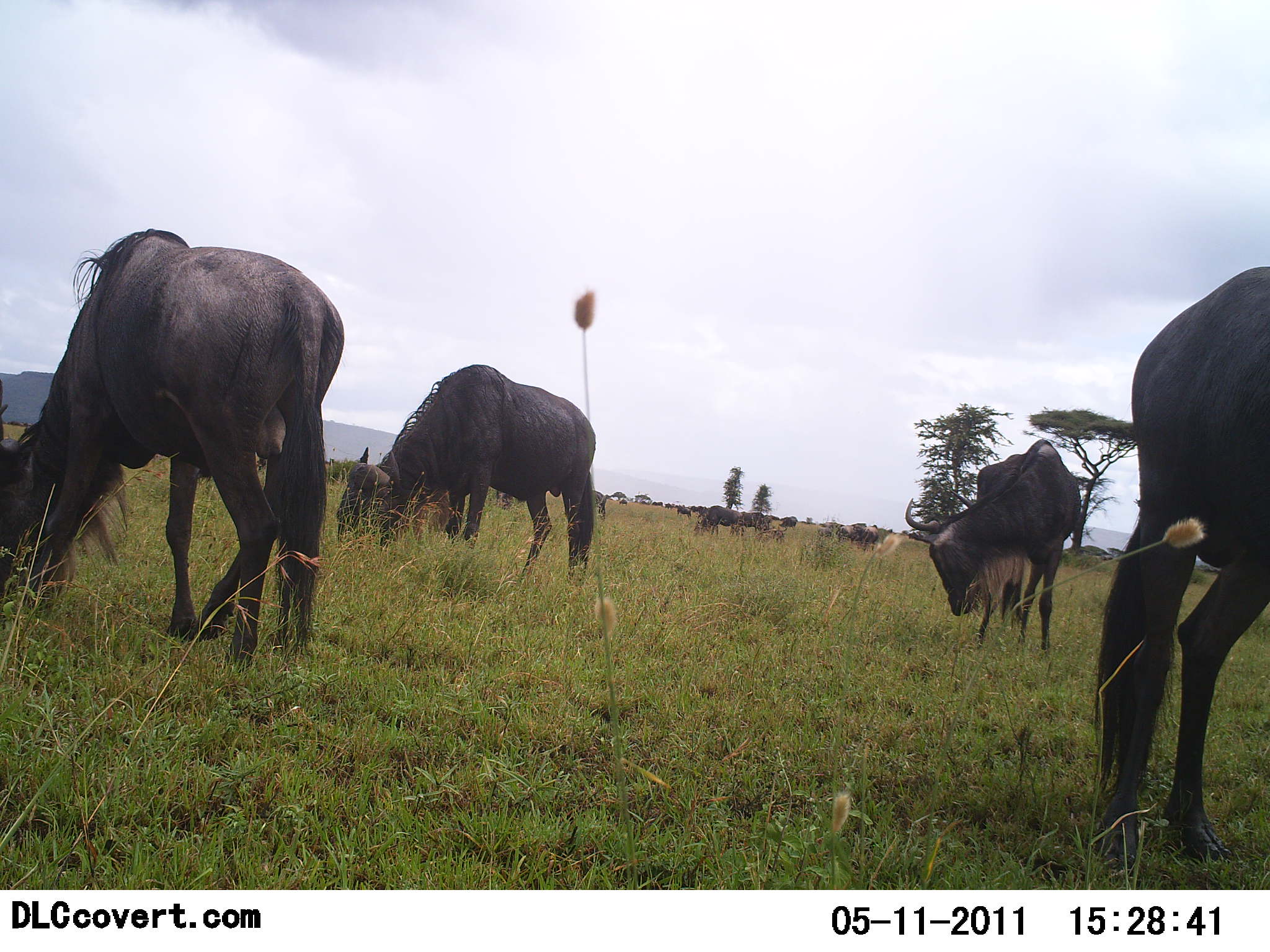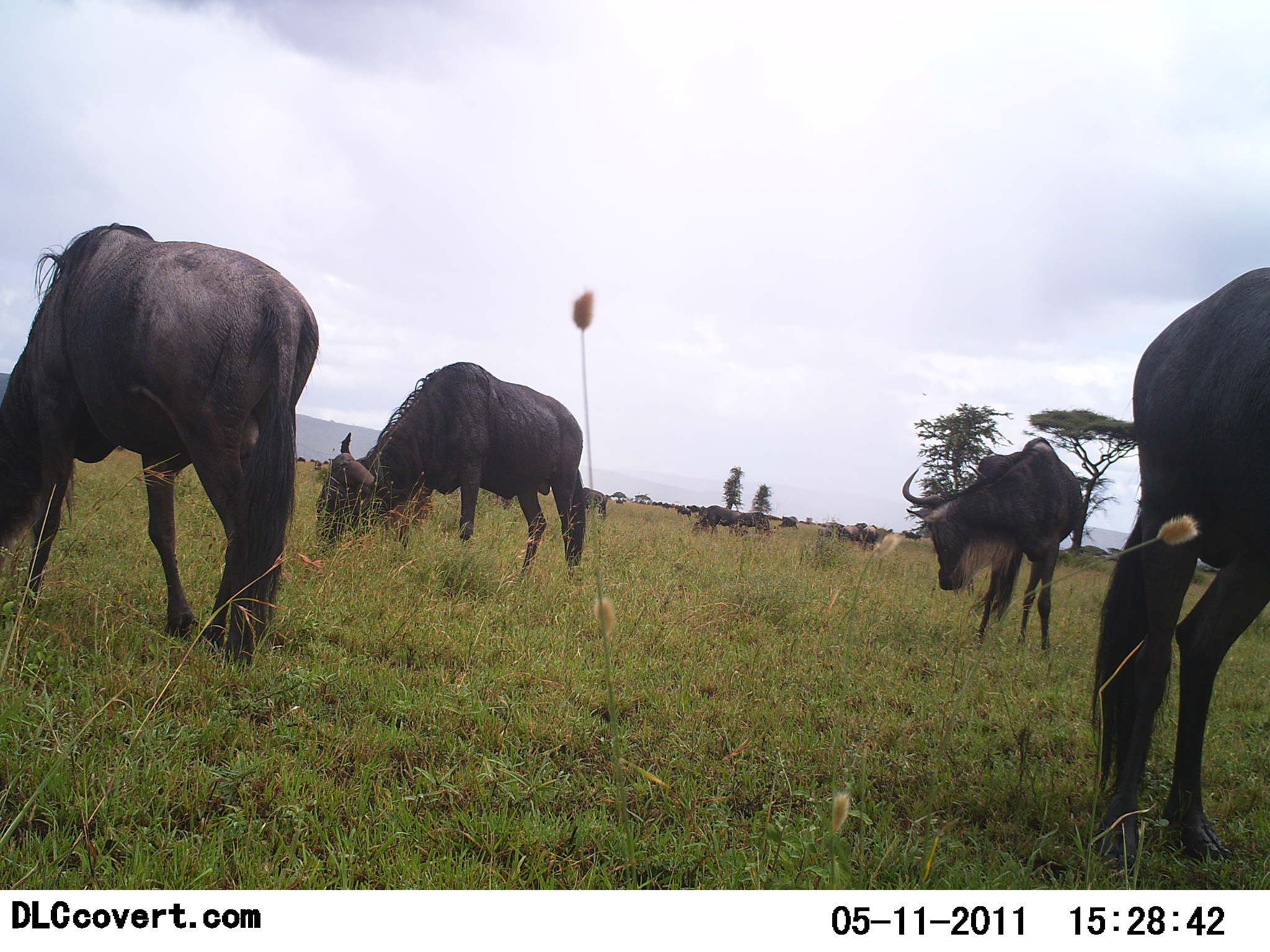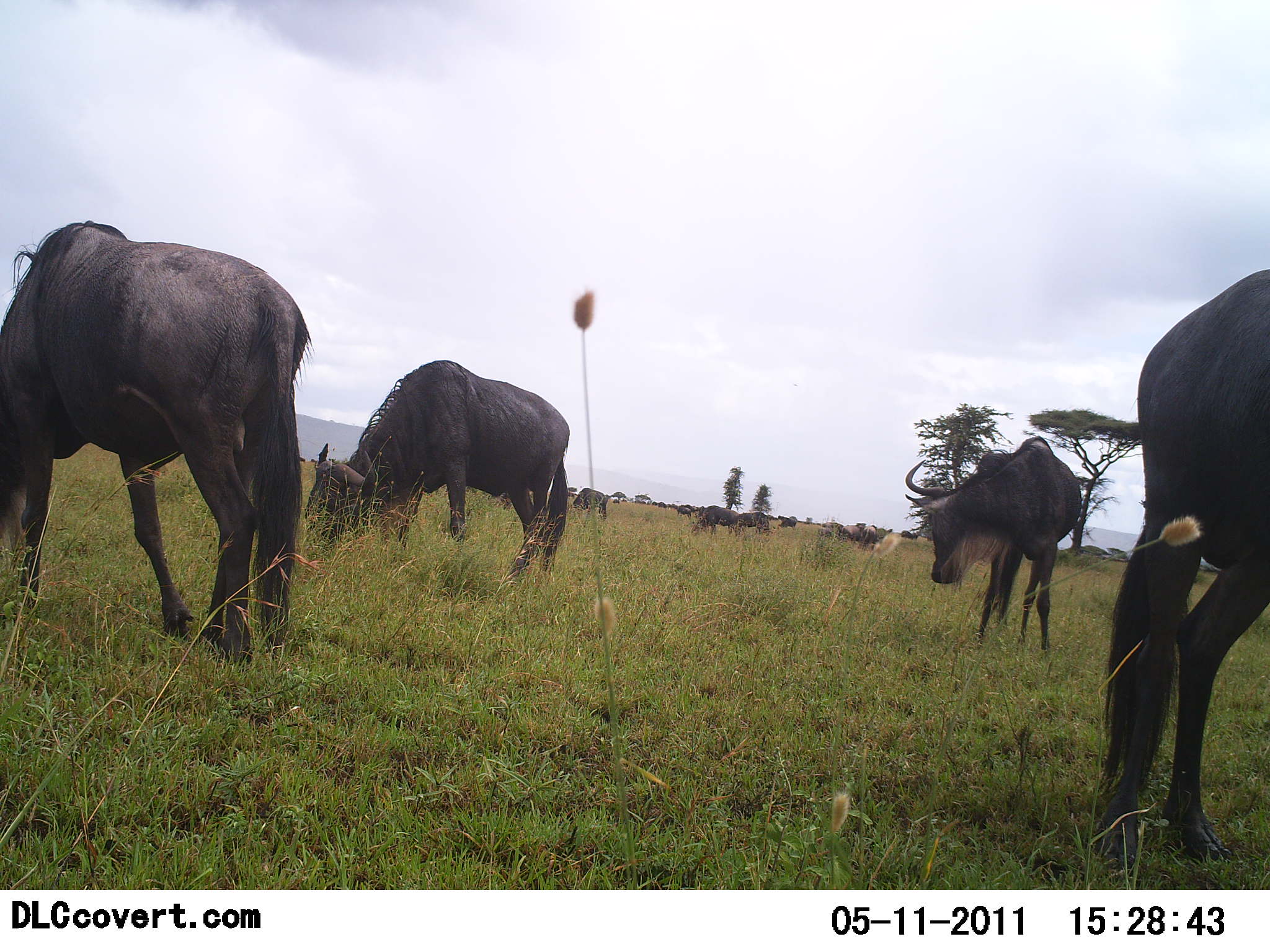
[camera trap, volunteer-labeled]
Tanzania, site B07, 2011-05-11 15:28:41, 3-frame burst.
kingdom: Animalia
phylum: Chordata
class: Mammalia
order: Artiodactyla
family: Bovidae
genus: Connochaetes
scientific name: Connochaetes taurinus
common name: blue wildebeest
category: wildebeest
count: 11-50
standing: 23%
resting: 0%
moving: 23%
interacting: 0%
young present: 0%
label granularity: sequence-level